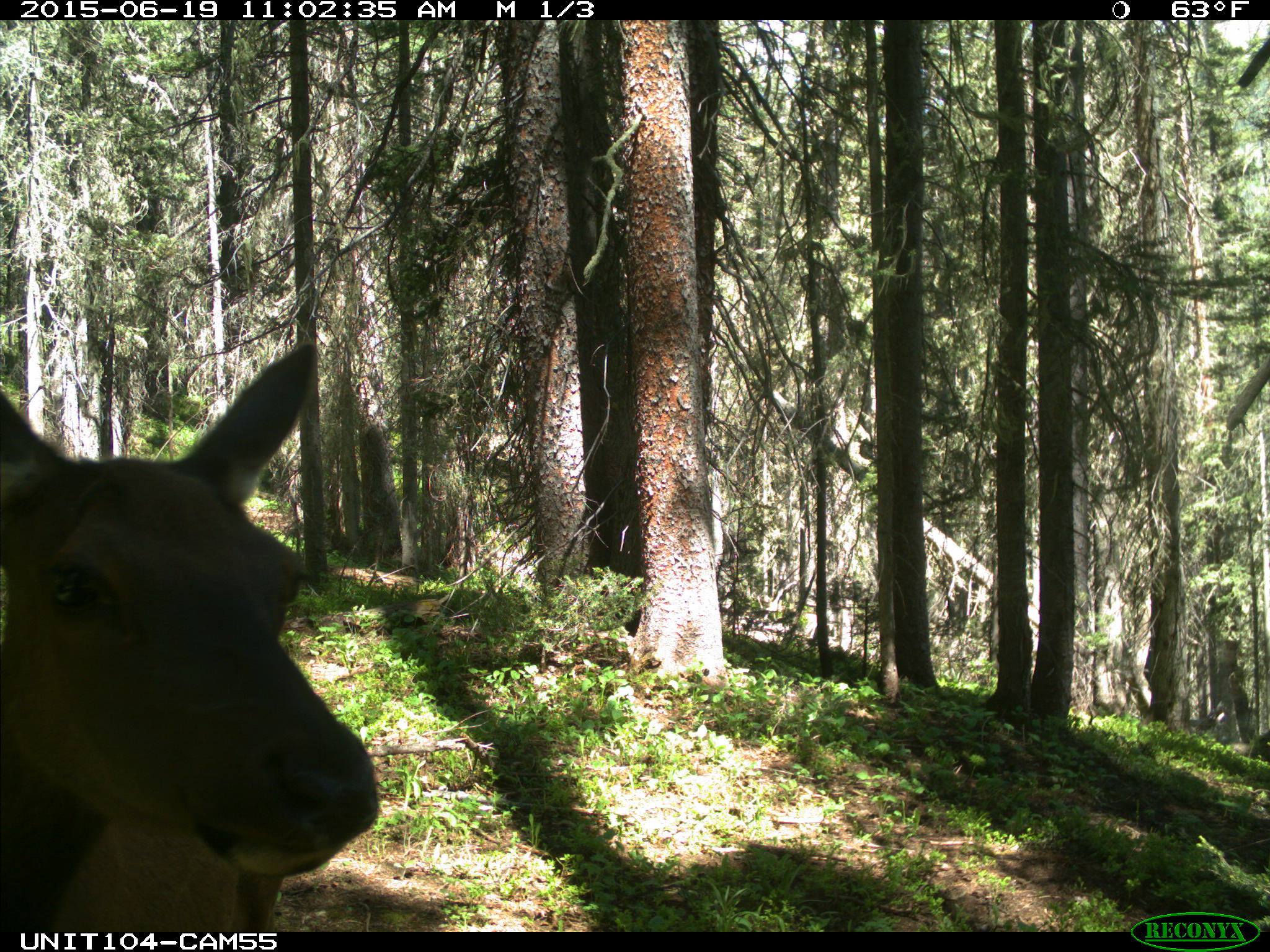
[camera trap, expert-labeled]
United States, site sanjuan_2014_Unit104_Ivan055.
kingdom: Animalia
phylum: Chordata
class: Mammalia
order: Artiodactyla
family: Cervidae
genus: Cervus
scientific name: Cervus elaphus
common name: red deer